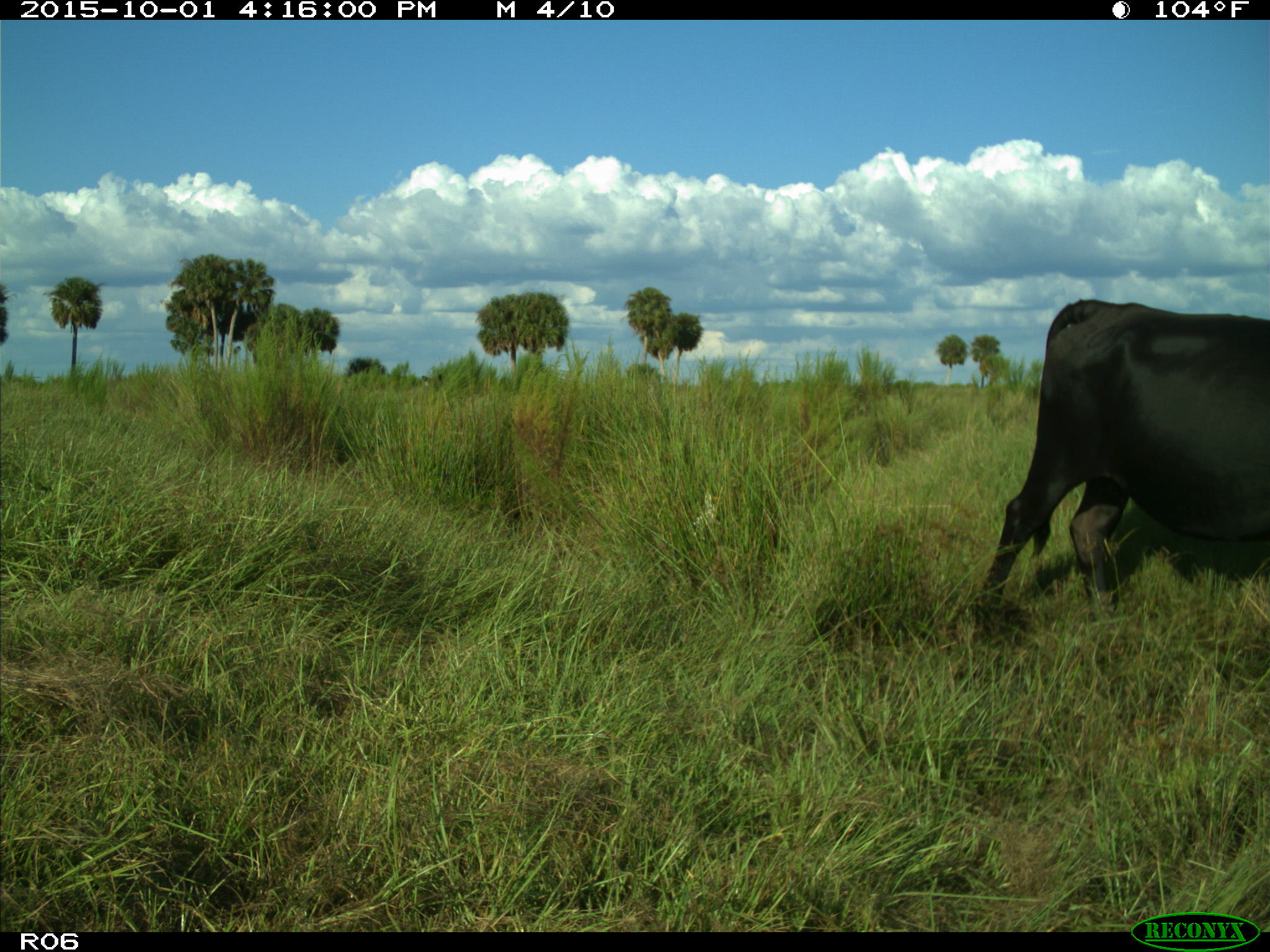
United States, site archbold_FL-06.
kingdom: Animalia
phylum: Chordata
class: Mammalia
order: Artiodactyla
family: Bovidae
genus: Bos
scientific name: Bos taurus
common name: domestic cow